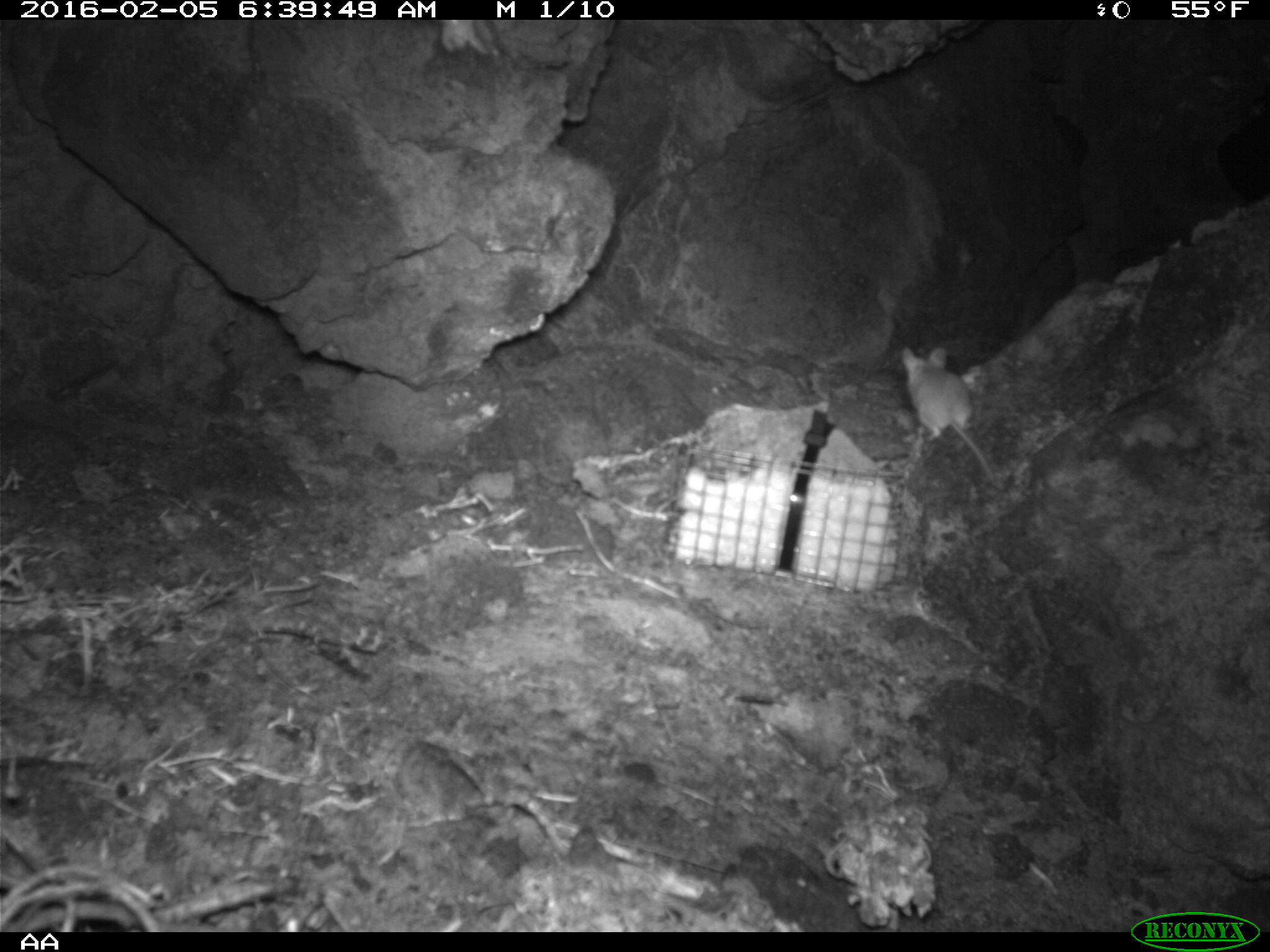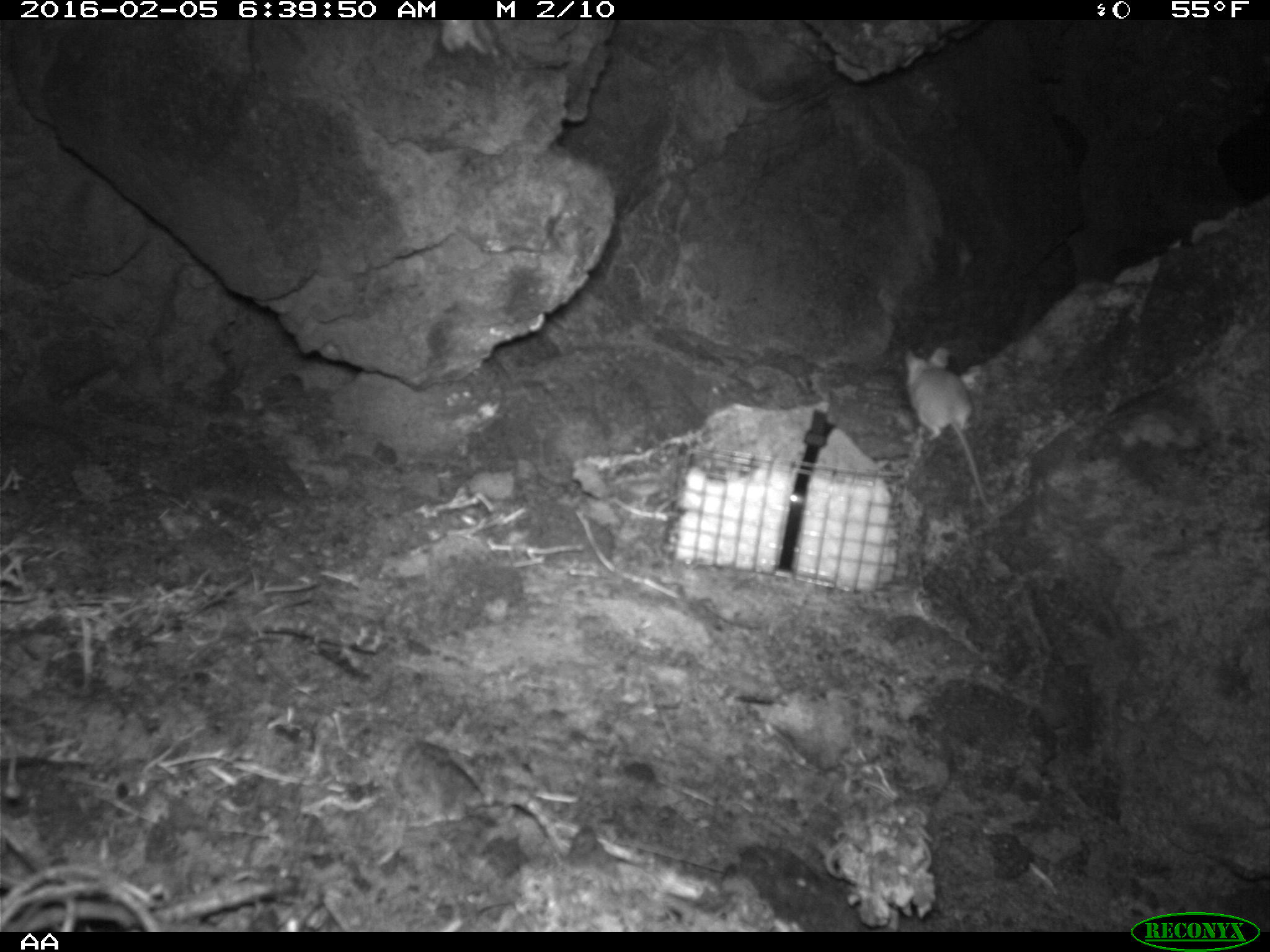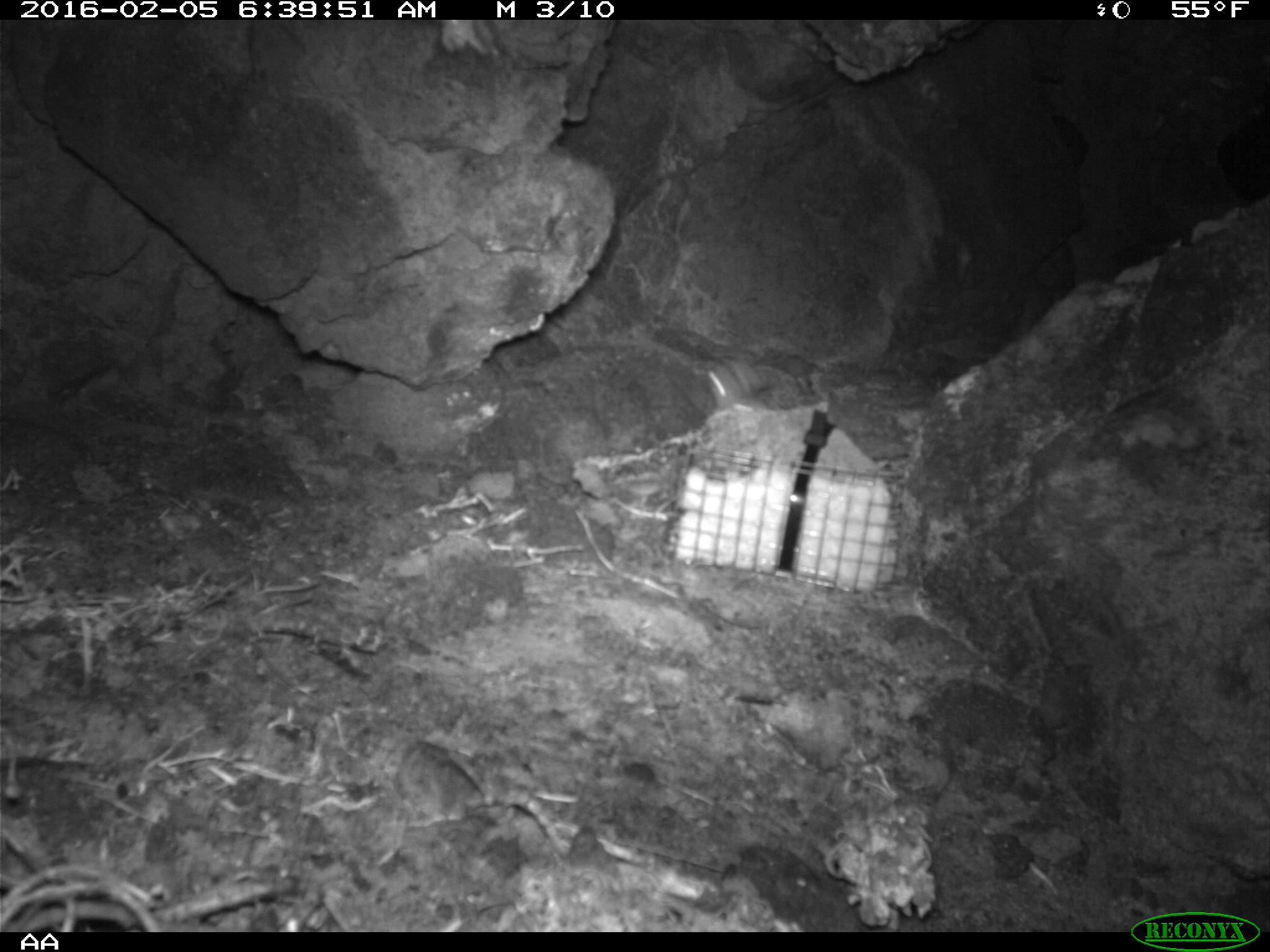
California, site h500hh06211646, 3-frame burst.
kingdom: Animalia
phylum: Chordata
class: Mammalia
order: Rodentia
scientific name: Rodentia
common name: rodent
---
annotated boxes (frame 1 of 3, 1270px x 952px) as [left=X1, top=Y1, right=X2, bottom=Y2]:
rodent: [left=900, top=343, right=994, bottom=475]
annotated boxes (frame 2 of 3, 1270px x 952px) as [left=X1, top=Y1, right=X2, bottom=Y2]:
rodent: [left=904, top=346, right=985, bottom=503]